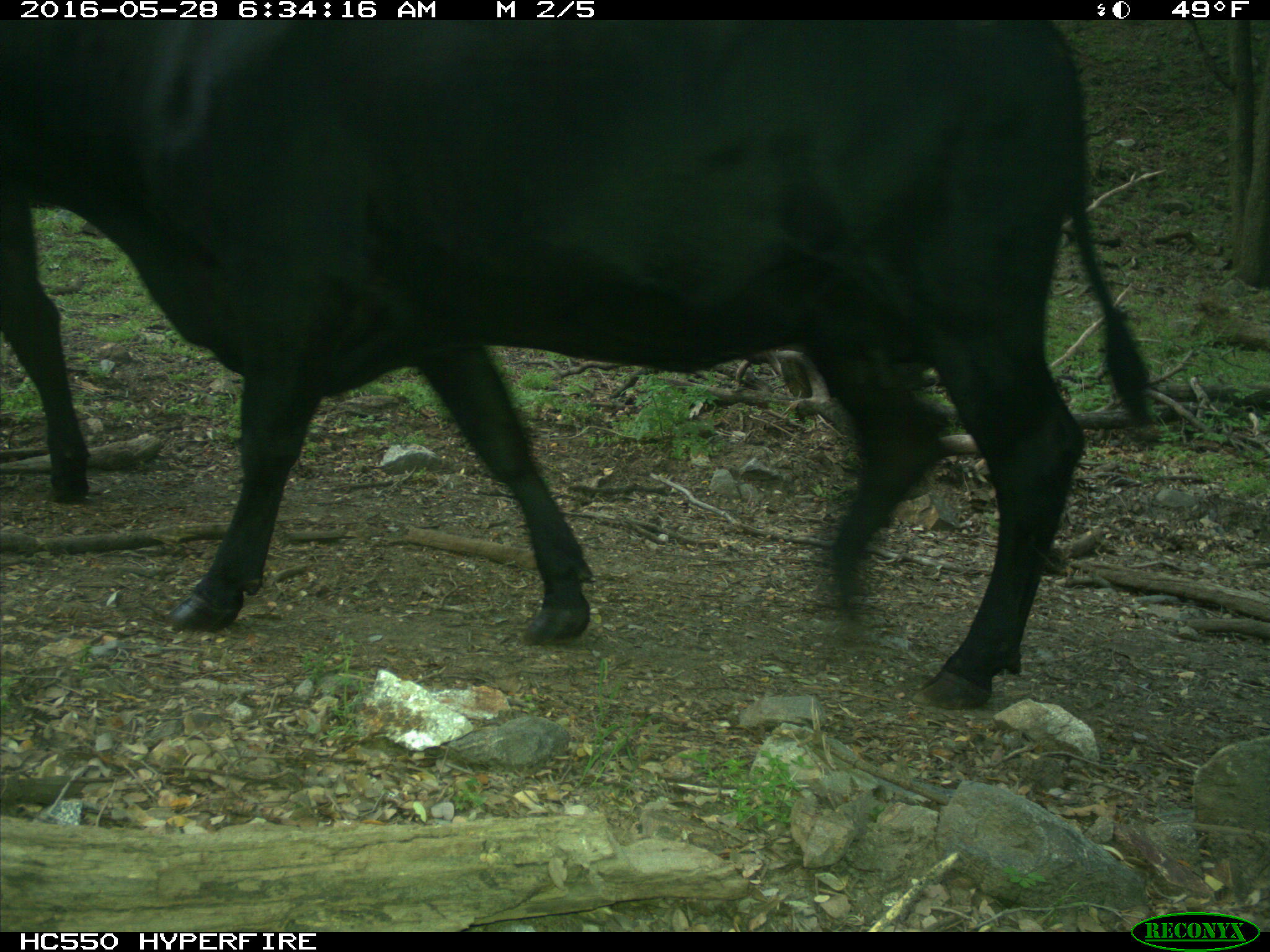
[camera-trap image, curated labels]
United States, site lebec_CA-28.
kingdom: Animalia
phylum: Chordata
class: Mammalia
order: Artiodactyla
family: Bovidae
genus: Bos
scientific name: Bos taurus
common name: domestic cow